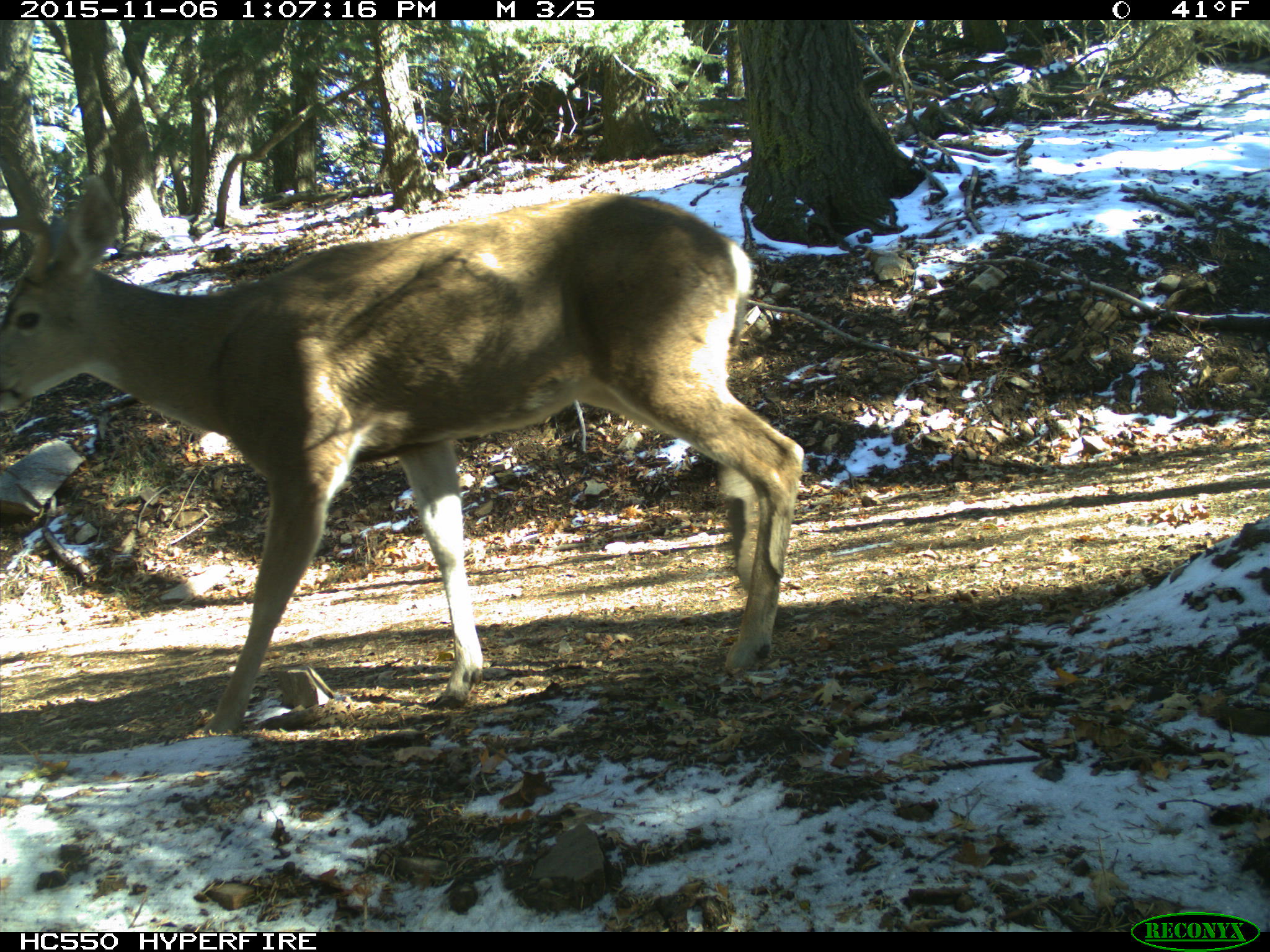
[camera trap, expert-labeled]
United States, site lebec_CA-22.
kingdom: Animalia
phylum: Chordata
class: Mammalia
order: Artiodactyla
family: Cervidae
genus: Odocoileus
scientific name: Odocoileus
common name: deer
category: unidentified deer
Unidentified deer (deer) (Odocoileus).